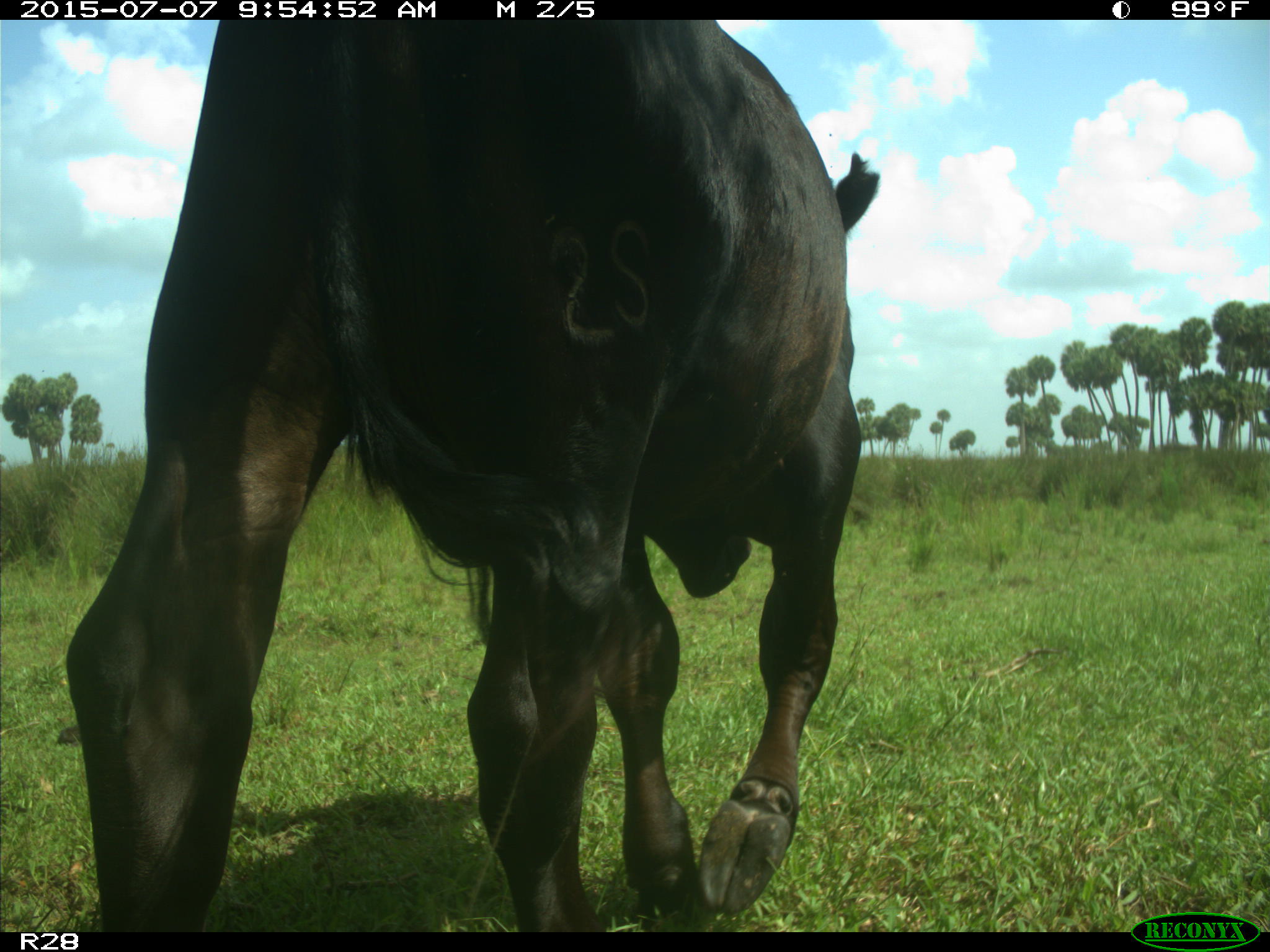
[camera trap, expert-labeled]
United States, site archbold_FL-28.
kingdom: Animalia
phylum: Chordata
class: Mammalia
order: Artiodactyla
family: Bovidae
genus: Bos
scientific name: Bos taurus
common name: domestic cow